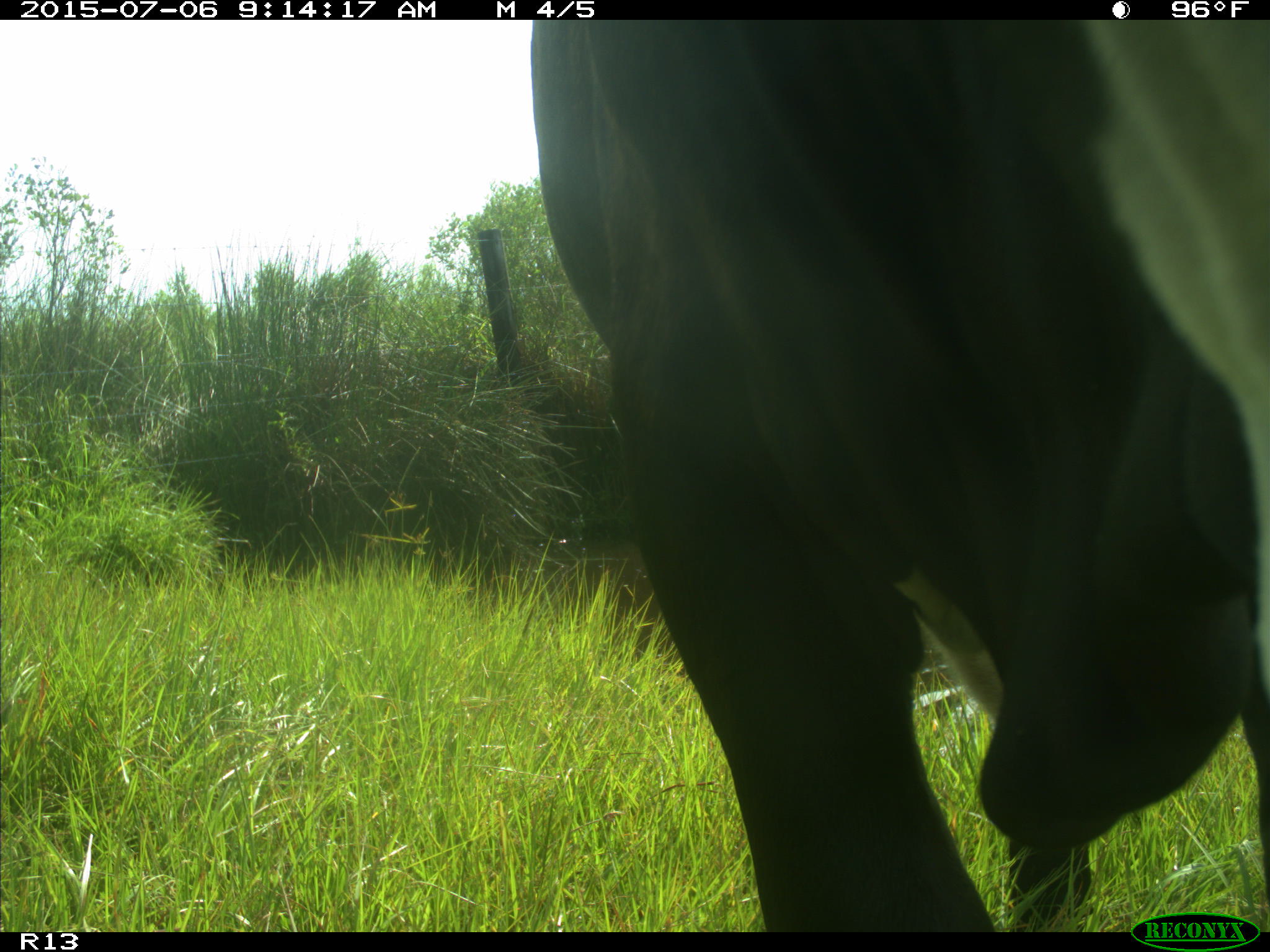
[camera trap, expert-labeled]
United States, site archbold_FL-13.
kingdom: Animalia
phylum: Chordata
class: Mammalia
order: Artiodactyla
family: Bovidae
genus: Bos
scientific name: Bos taurus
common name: domestic cow